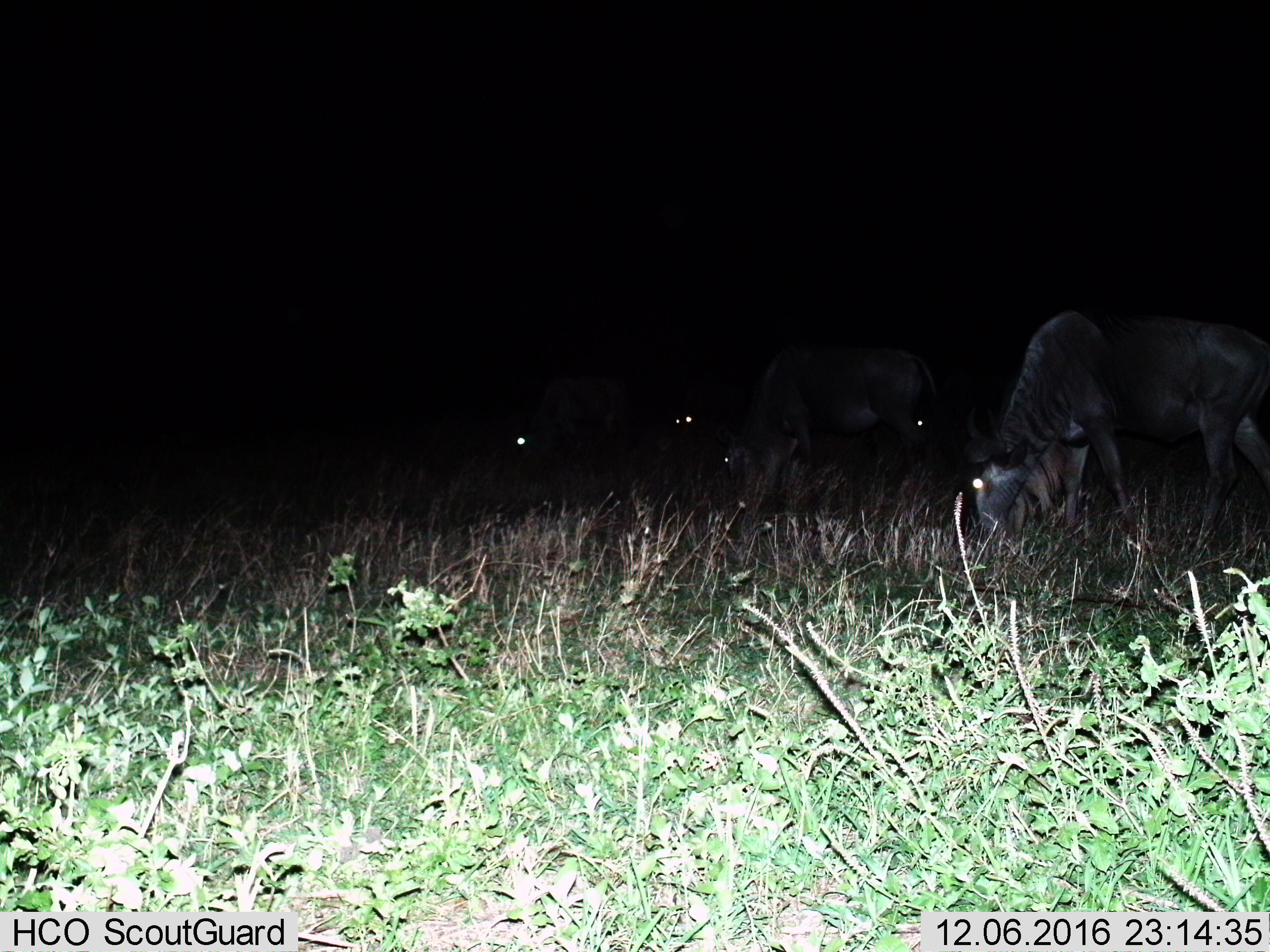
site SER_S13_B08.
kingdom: Animalia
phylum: Chordata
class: Mammalia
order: Artiodactyla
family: Bovidae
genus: Connochaetes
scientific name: Connochaetes taurinus taurinus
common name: blue wildebeest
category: wildebeestblue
Wildebeestblue (blue wildebeest) (Connochaetes taurinus taurinus), count 2. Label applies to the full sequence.